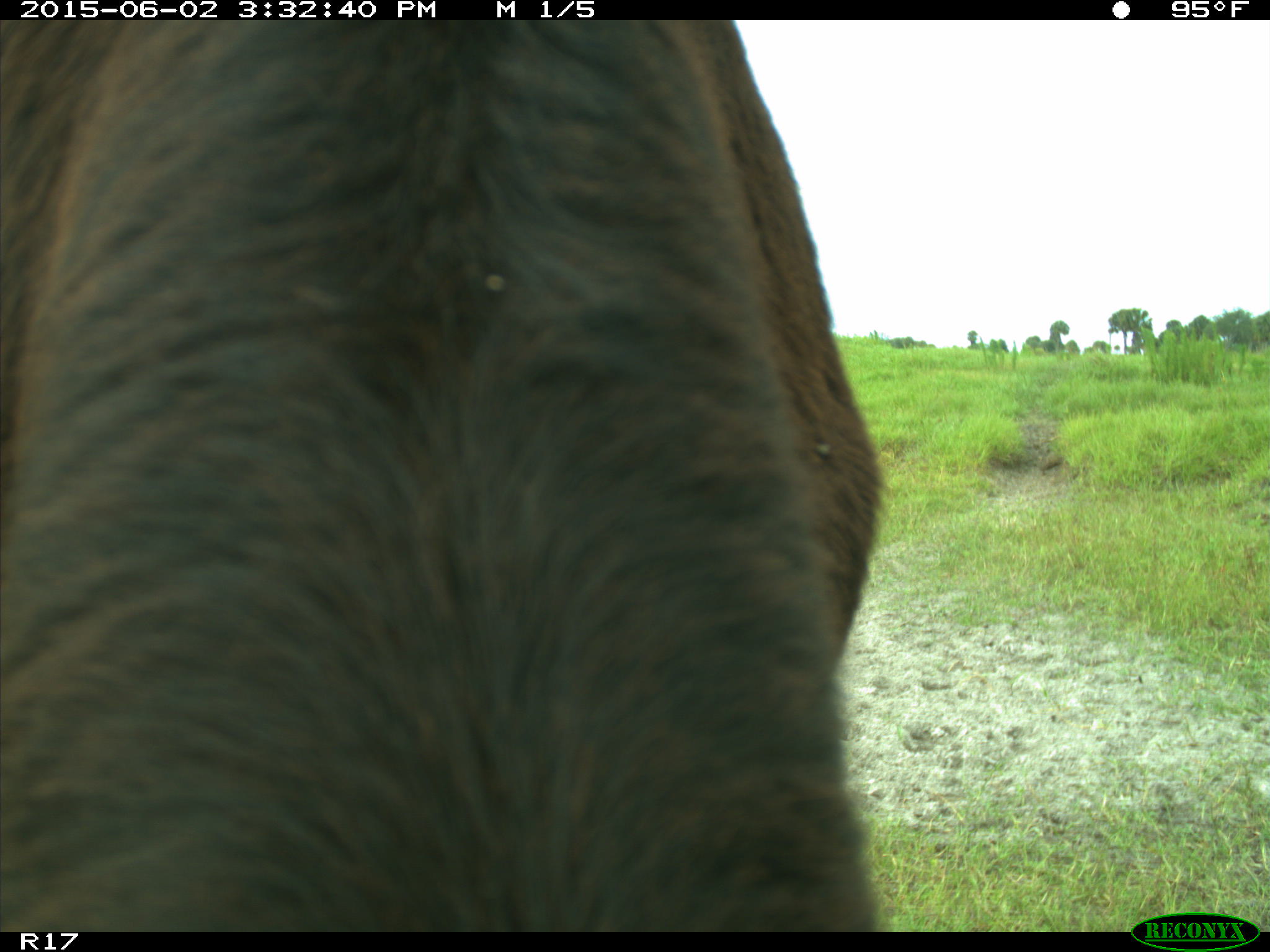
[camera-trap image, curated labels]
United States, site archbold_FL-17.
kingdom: Animalia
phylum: Chordata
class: Mammalia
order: Artiodactyla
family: Bovidae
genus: Bos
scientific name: Bos taurus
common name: domestic cow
Bos taurus (domestic cow).